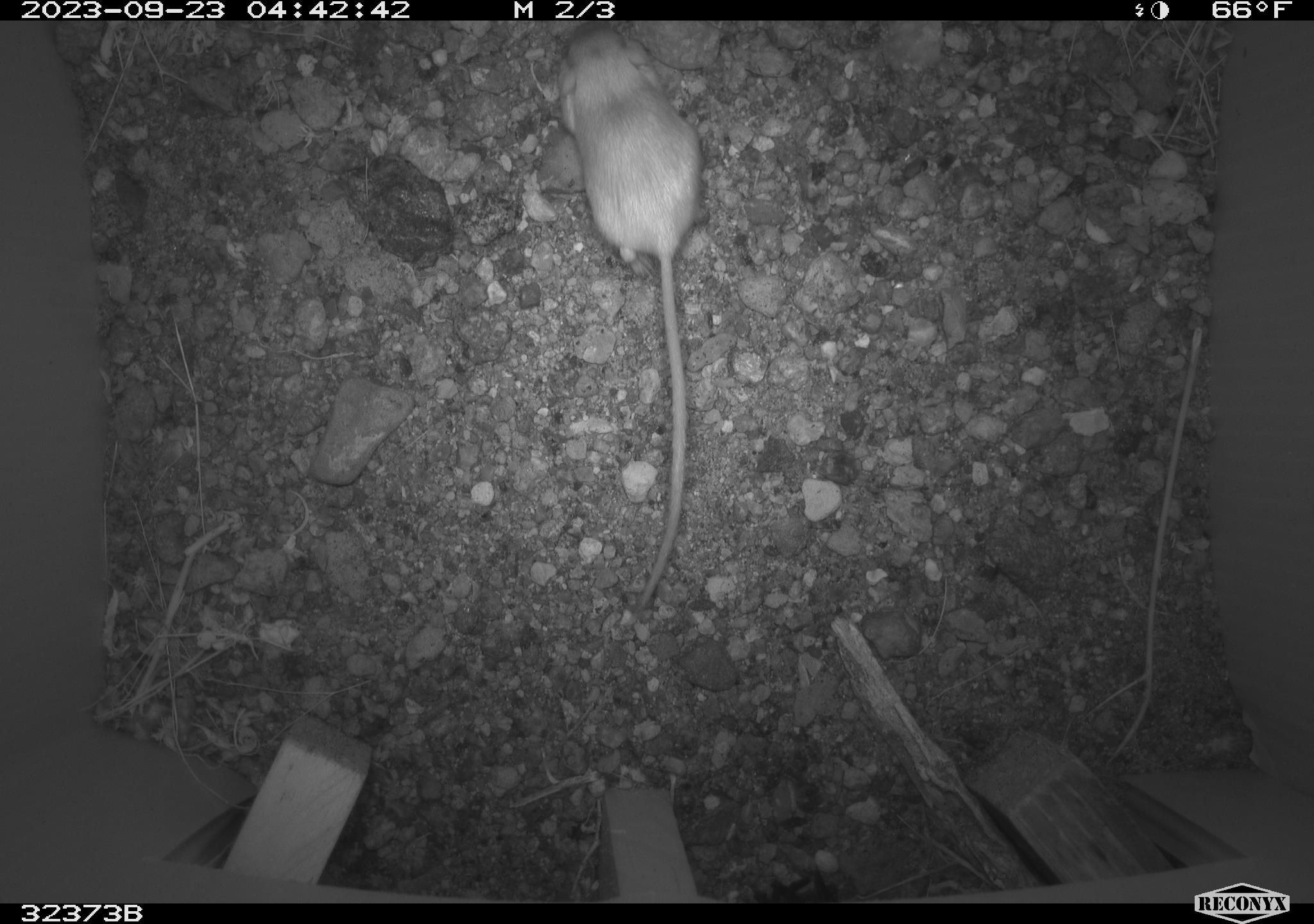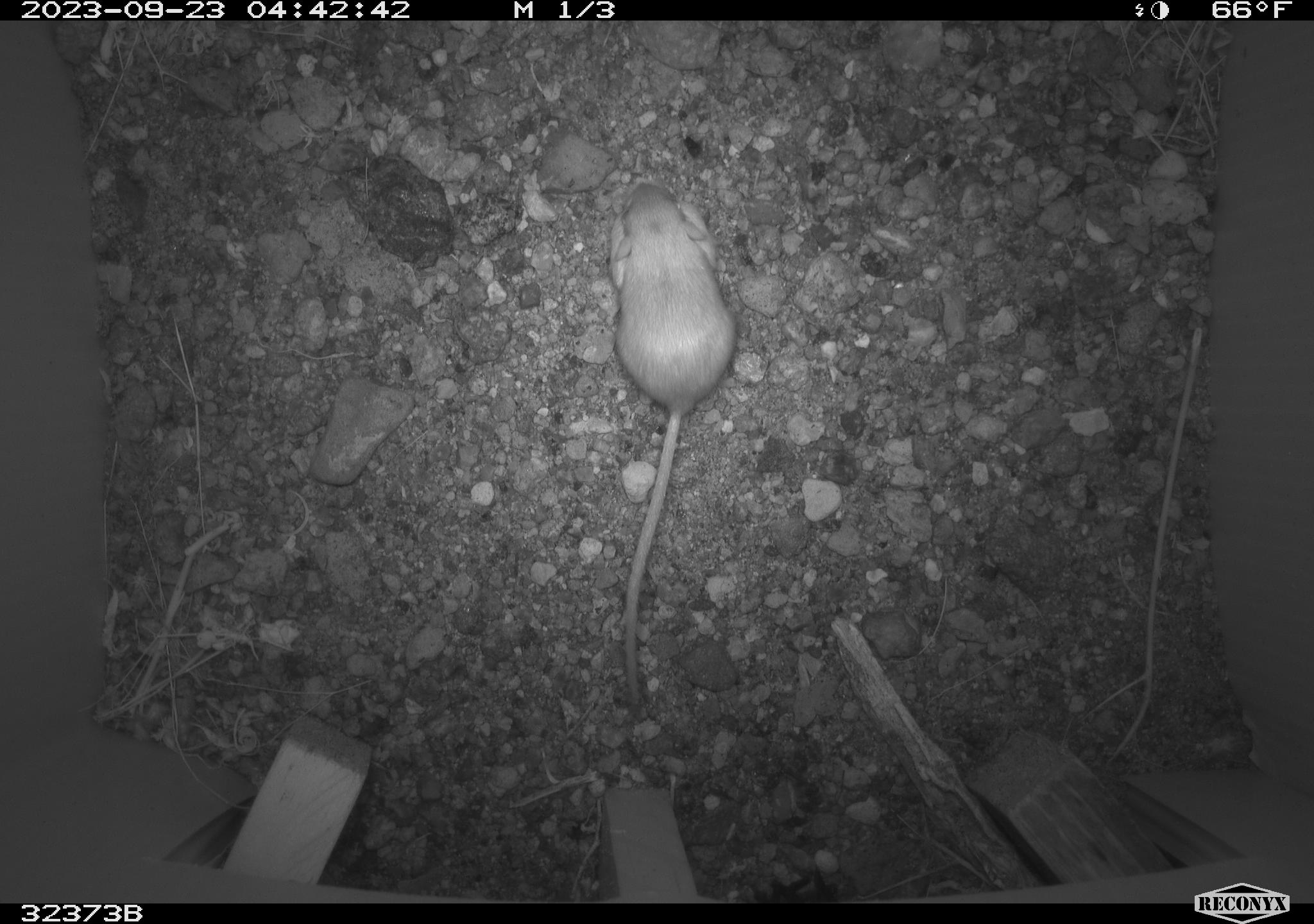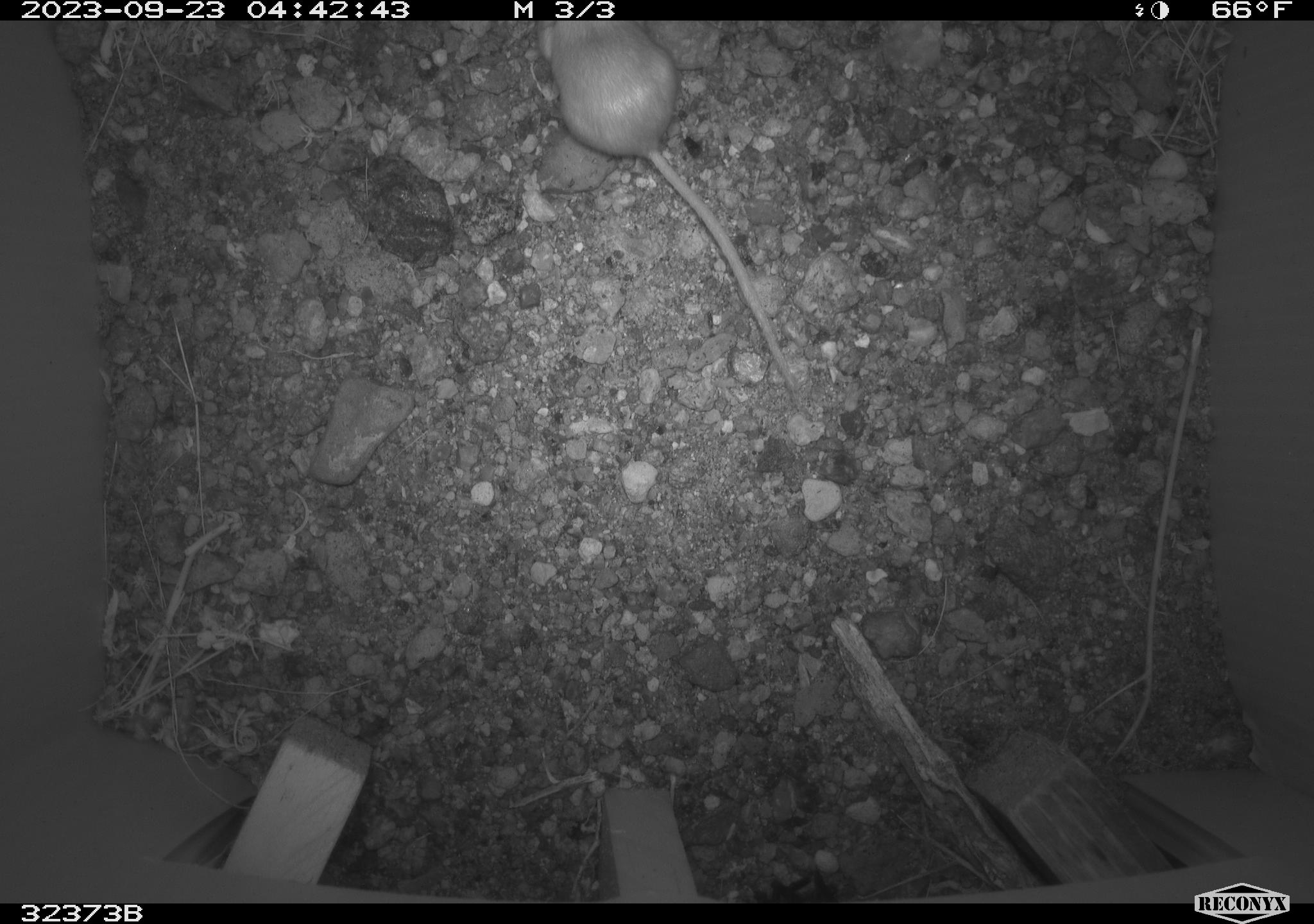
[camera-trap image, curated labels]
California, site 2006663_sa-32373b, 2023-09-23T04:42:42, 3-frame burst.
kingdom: Animalia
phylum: Chordata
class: Mammalia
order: Rodentia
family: Heteromyidae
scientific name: Heteromyidae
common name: kangaroo rats and pocket mice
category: heteromyidae family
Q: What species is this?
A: Heteromyidae family (kangaroo rats and pocket mice) (Heteromyidae).